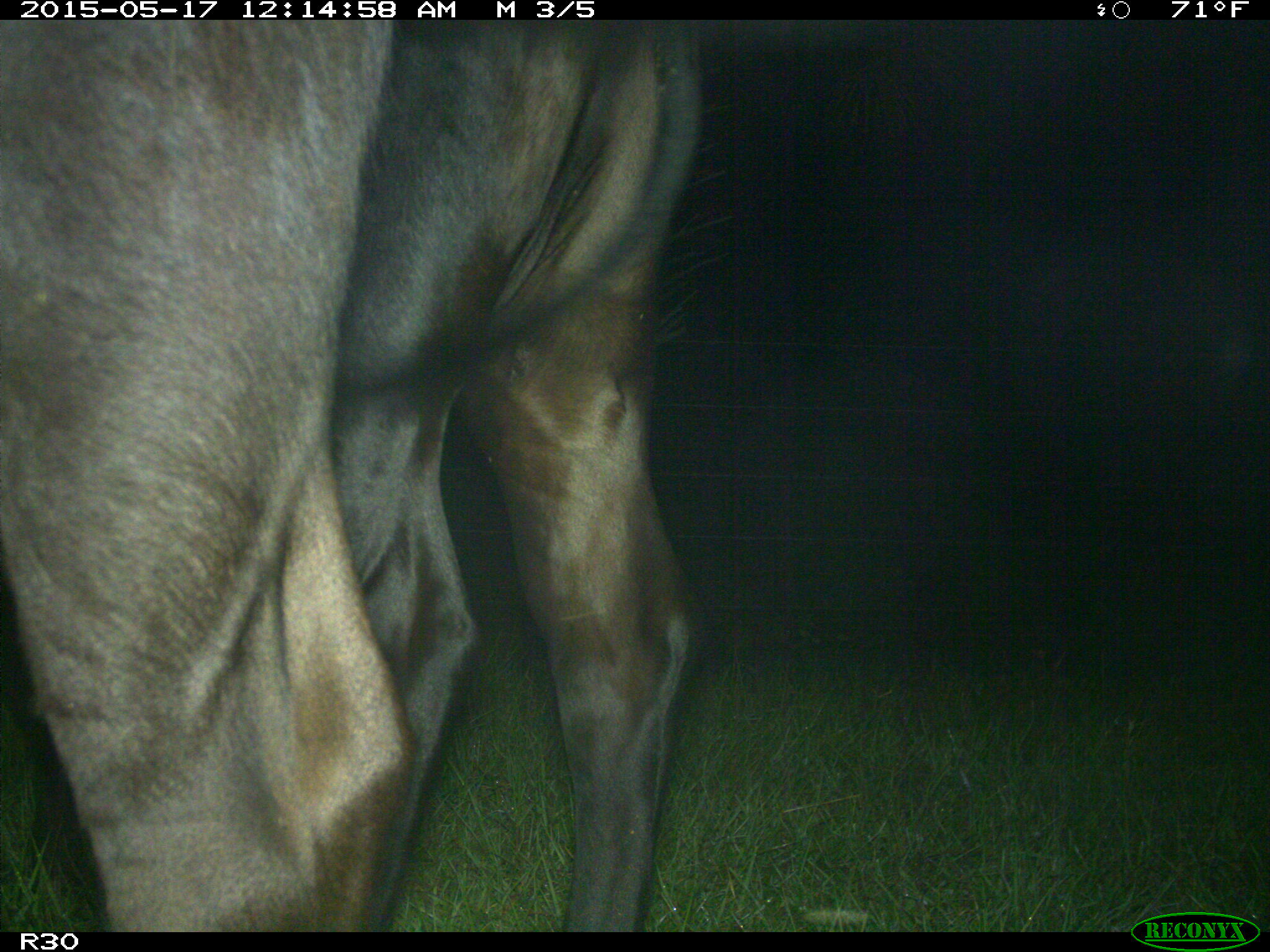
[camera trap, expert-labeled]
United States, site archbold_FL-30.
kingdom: Animalia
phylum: Chordata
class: Mammalia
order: Artiodactyla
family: Bovidae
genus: Bos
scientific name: Bos taurus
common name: domestic cow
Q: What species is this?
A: Bos taurus (domestic cow).